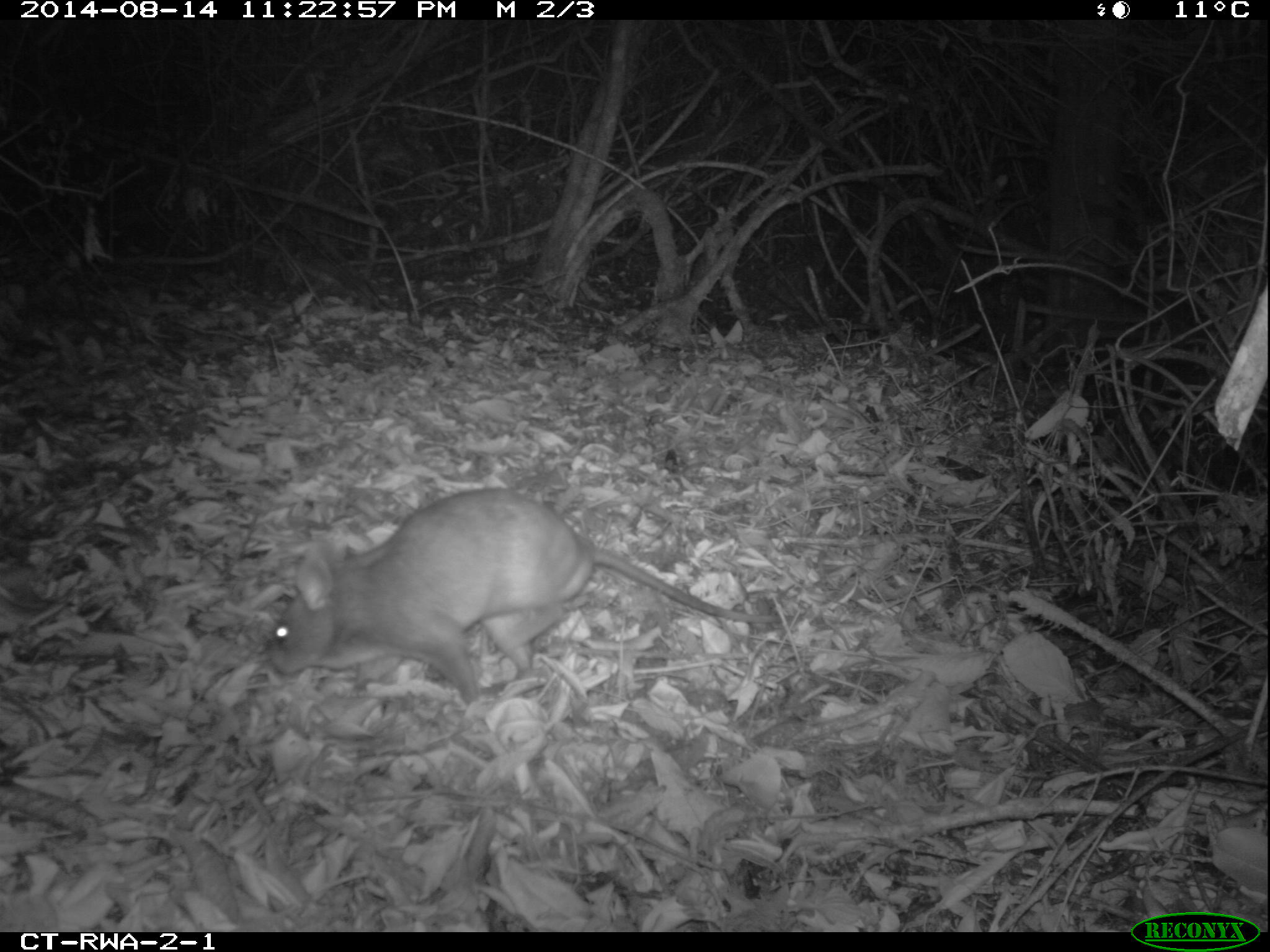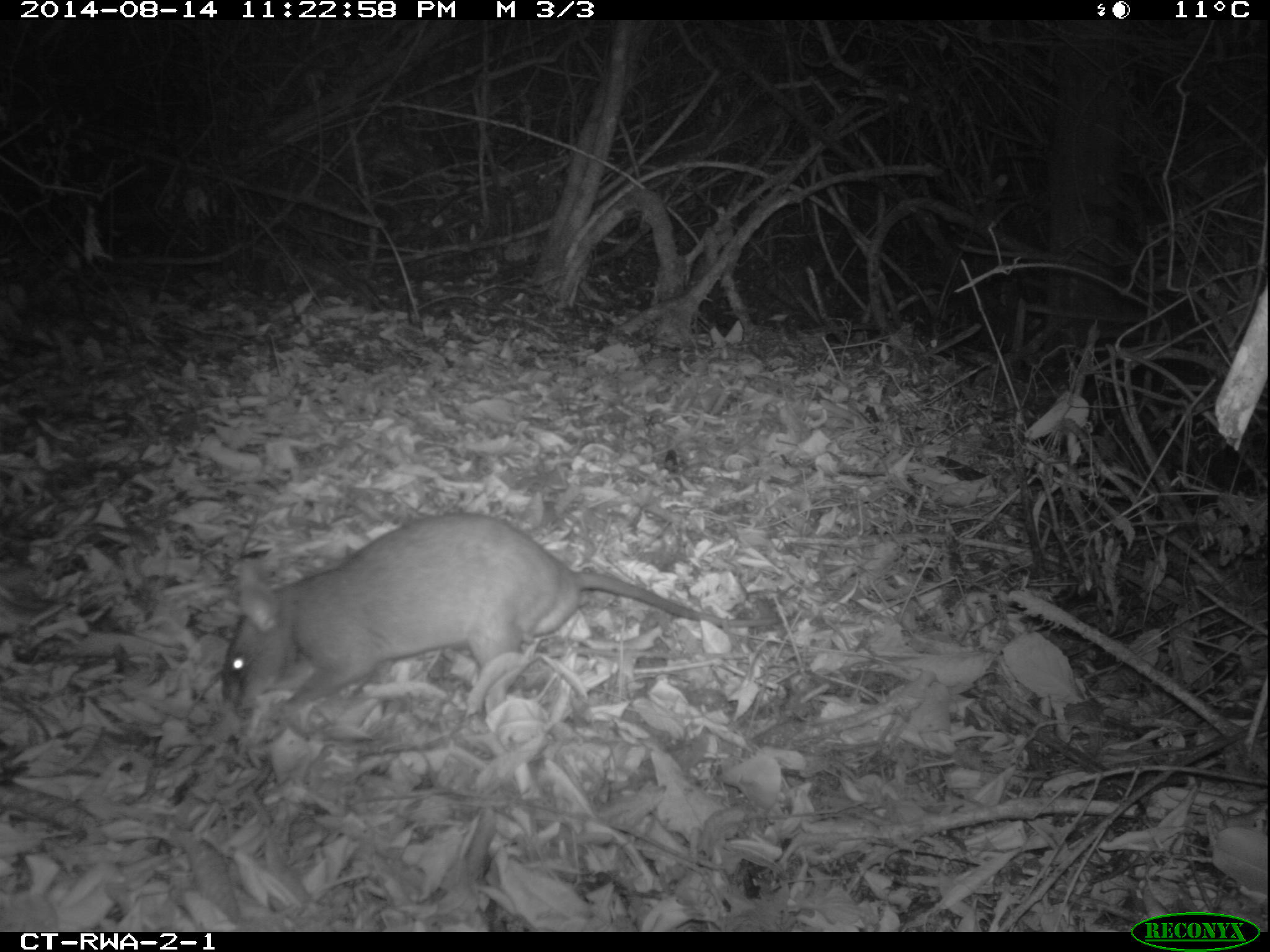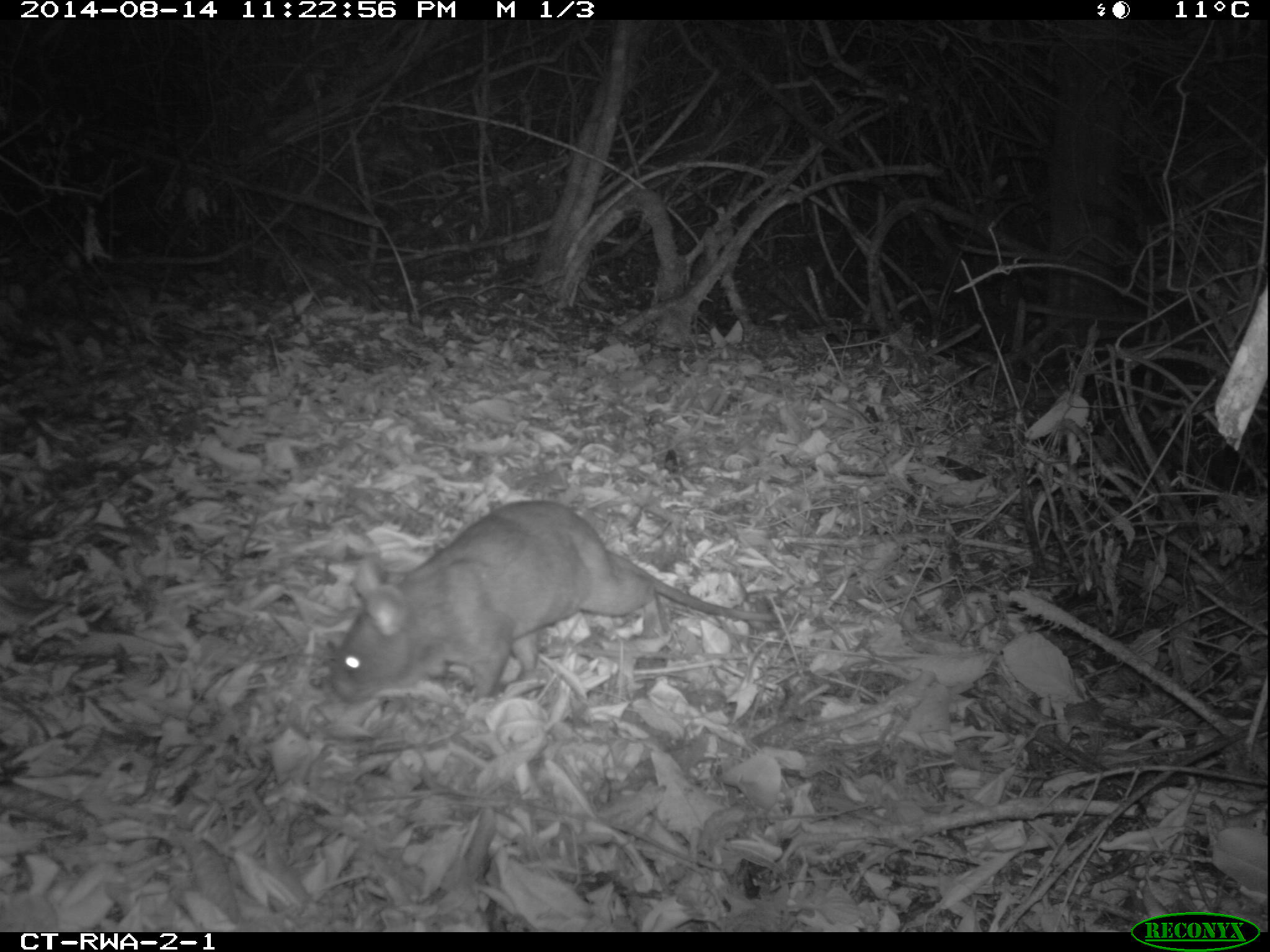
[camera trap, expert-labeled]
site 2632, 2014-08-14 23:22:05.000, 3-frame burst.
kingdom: Animalia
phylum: Chordata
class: Mammalia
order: Rodentia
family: Nesomyidae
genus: Cricetomys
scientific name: Cricetomys gambianus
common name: african giant pouched rat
Cricetomys gambianus (african giant pouched rat), count 1.